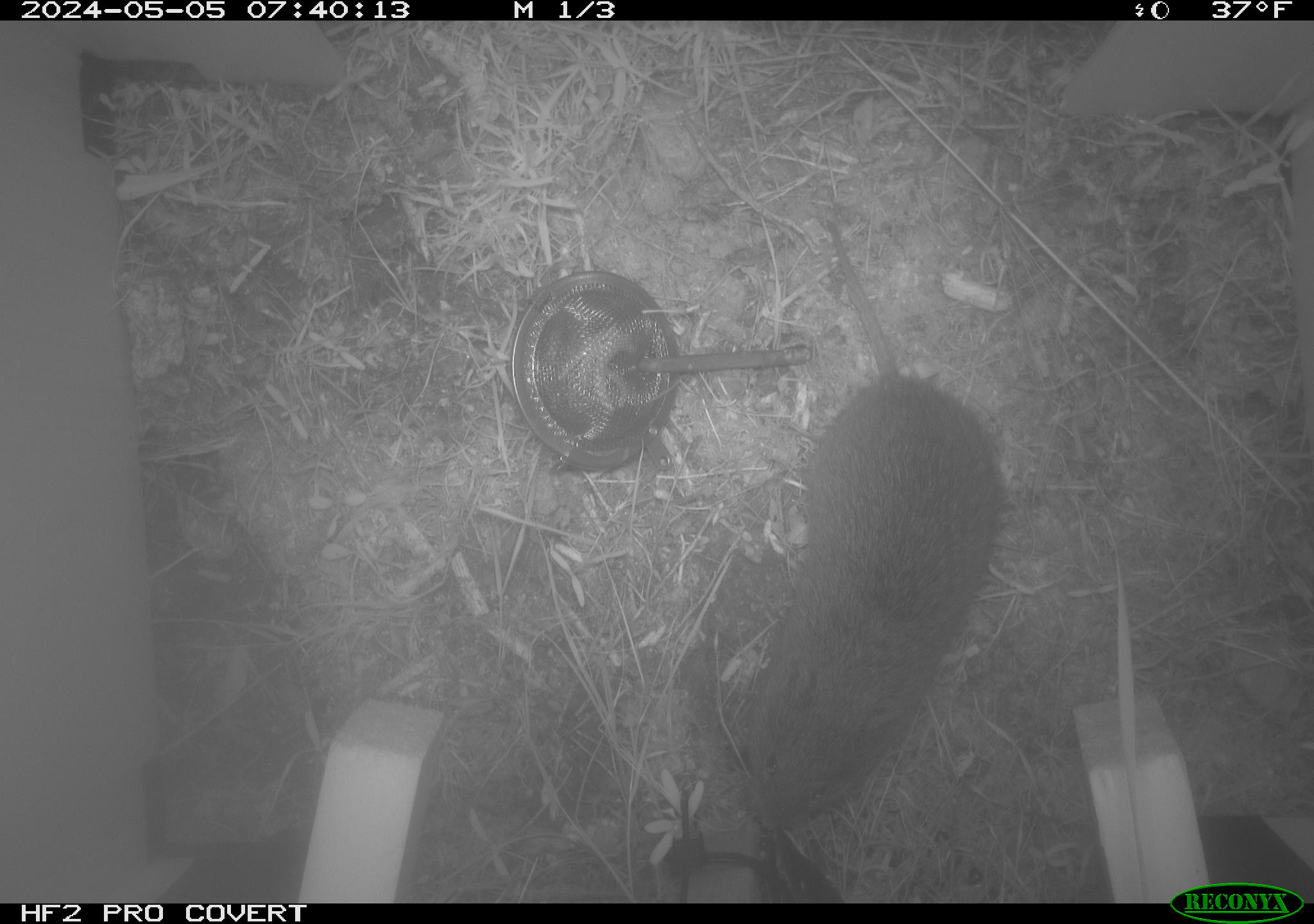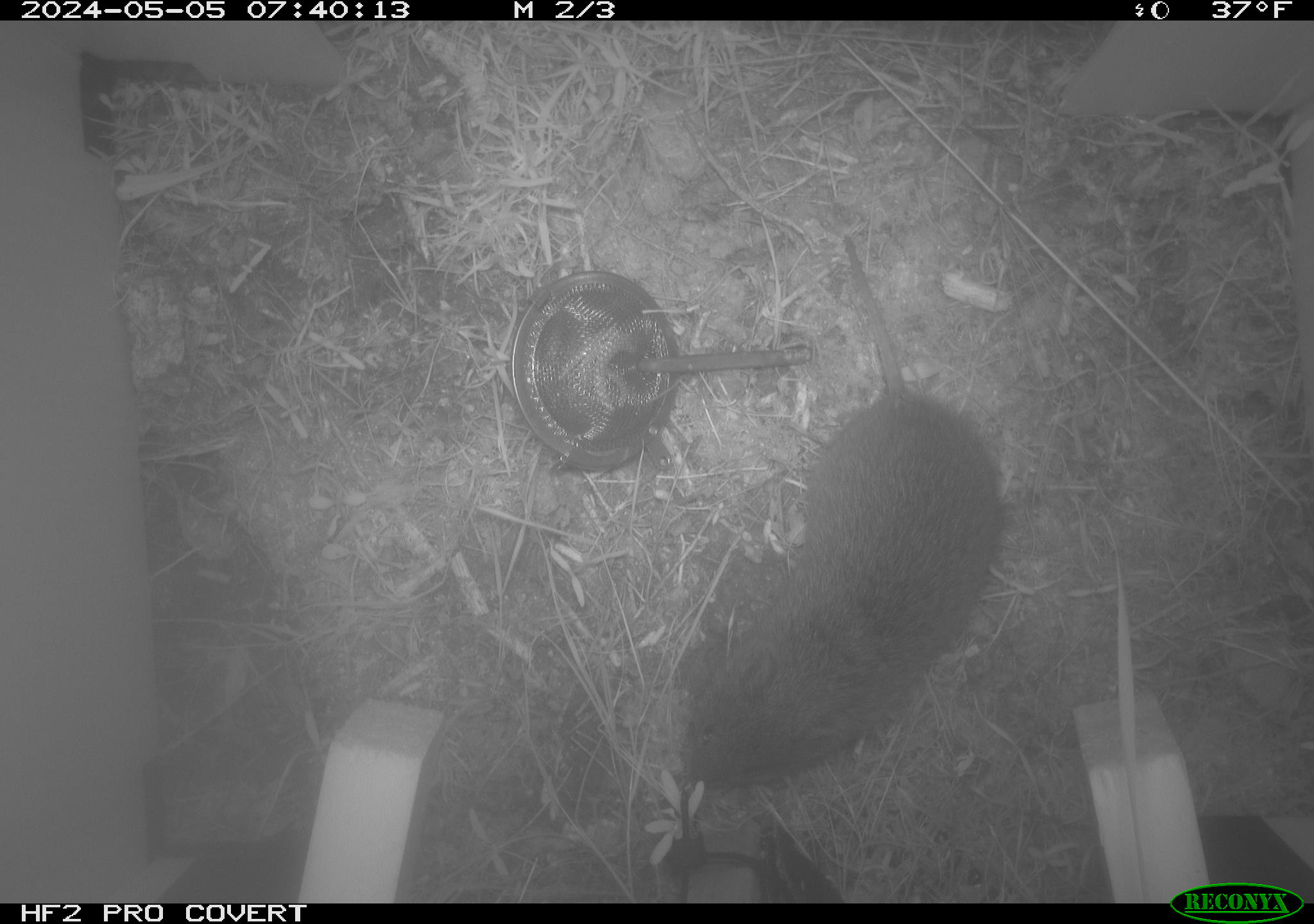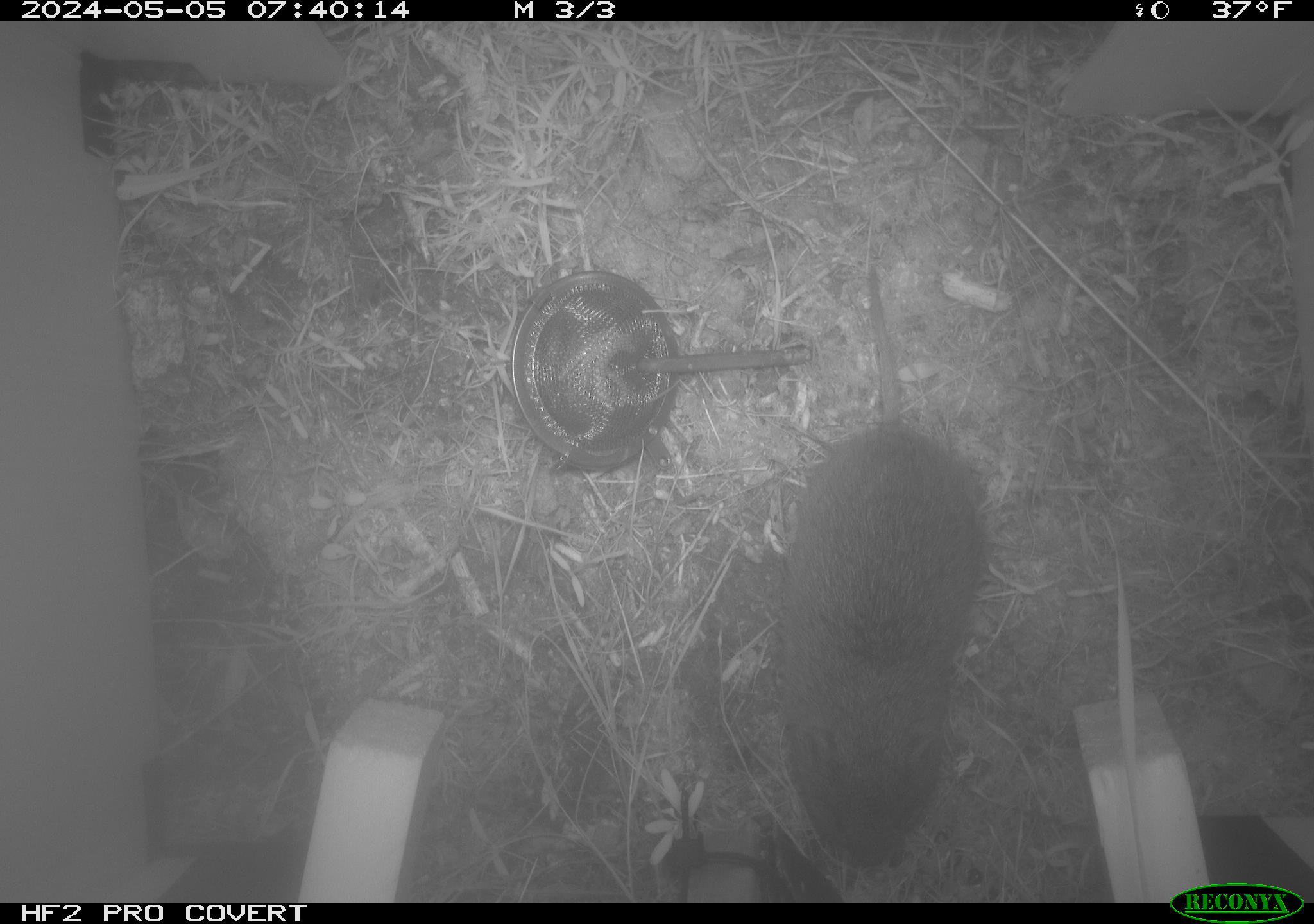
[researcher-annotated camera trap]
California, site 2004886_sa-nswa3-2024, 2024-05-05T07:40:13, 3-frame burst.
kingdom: Animalia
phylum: Chordata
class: Mammalia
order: Rodentia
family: Cricetidae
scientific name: Arvicolinae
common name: voles, lemmings, and muskrats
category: arvicolinae subfamily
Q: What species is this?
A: Arvicolinae subfamily (voles, lemmings, and muskrats) (Arvicolinae).